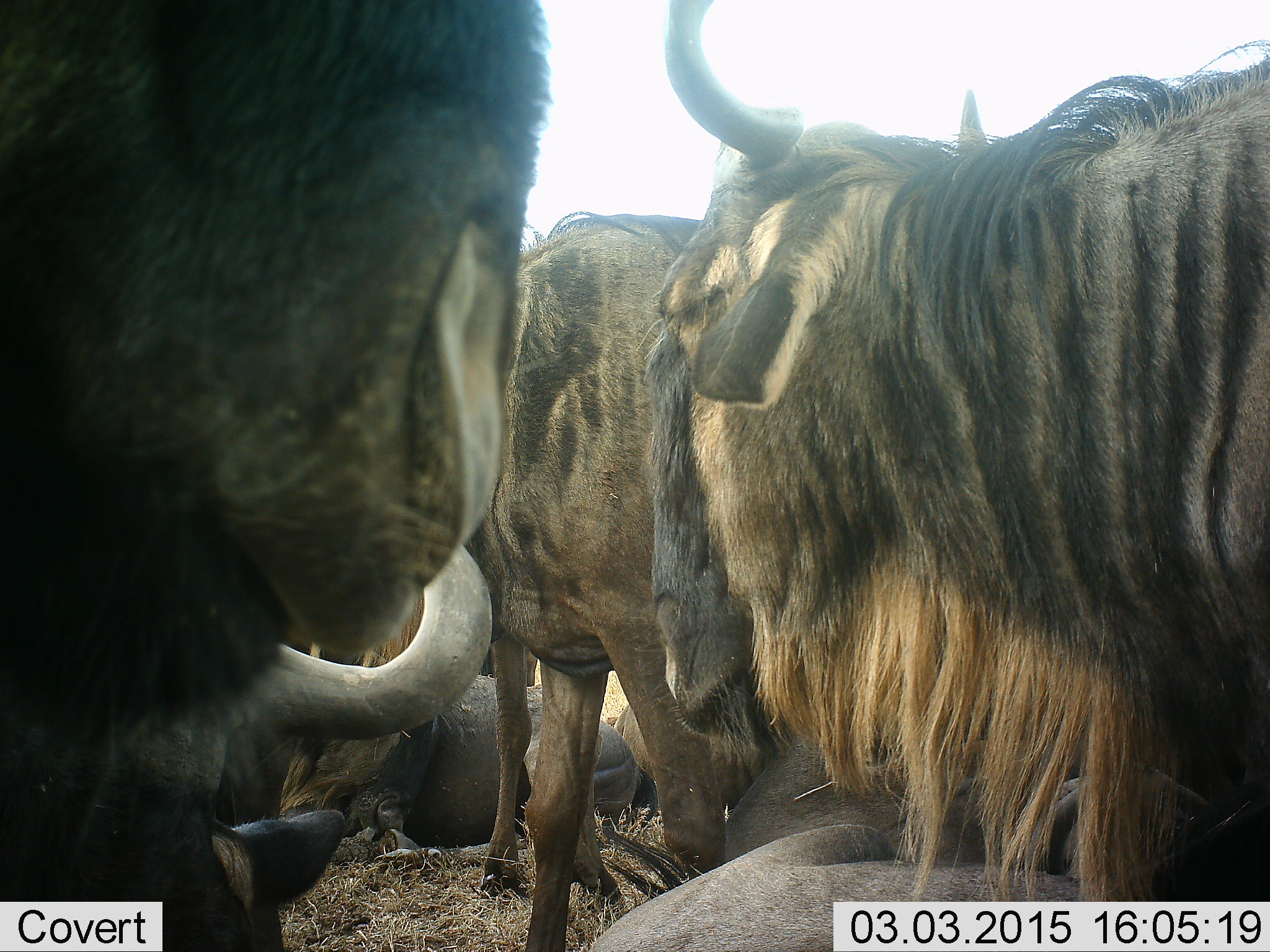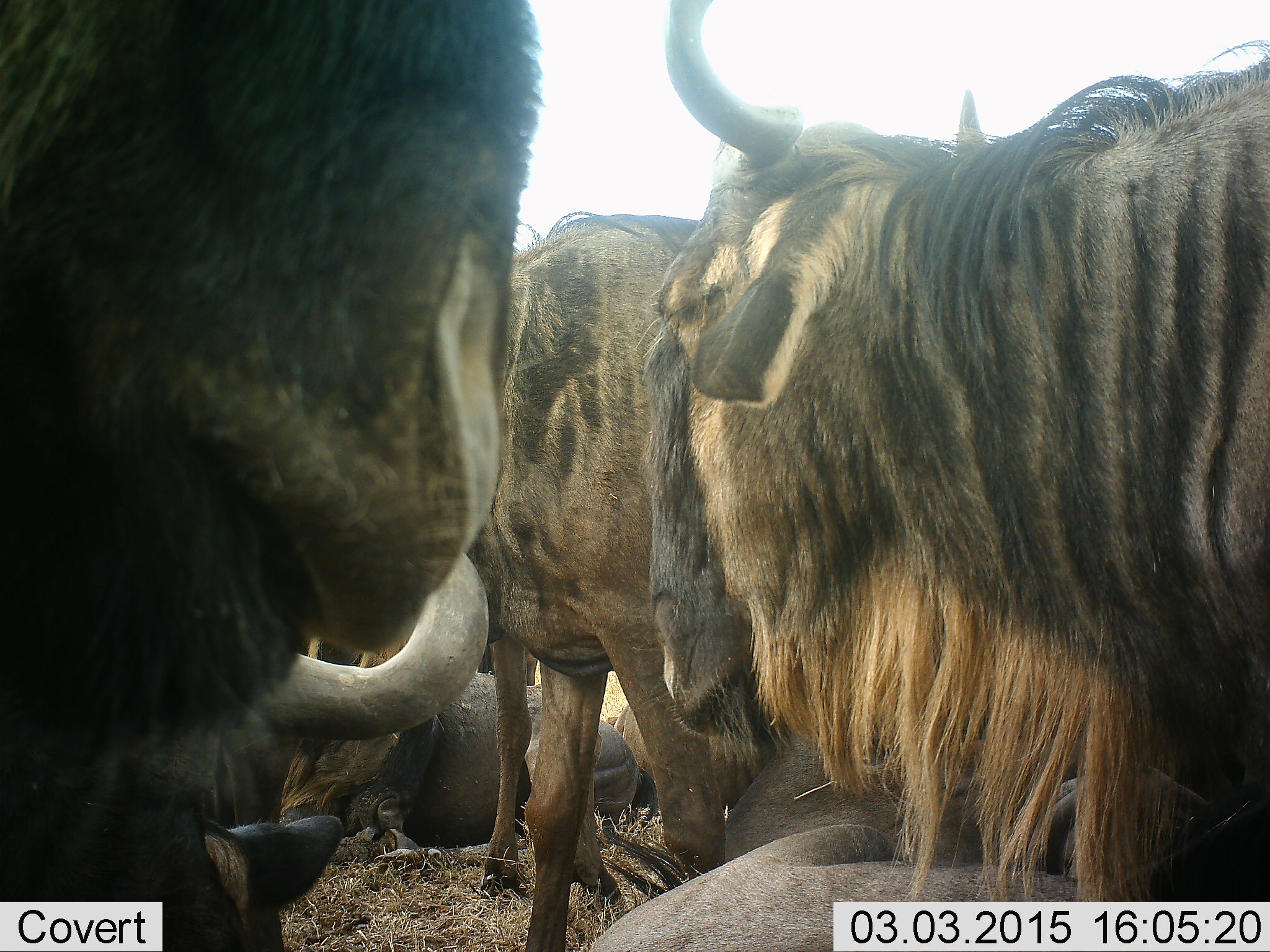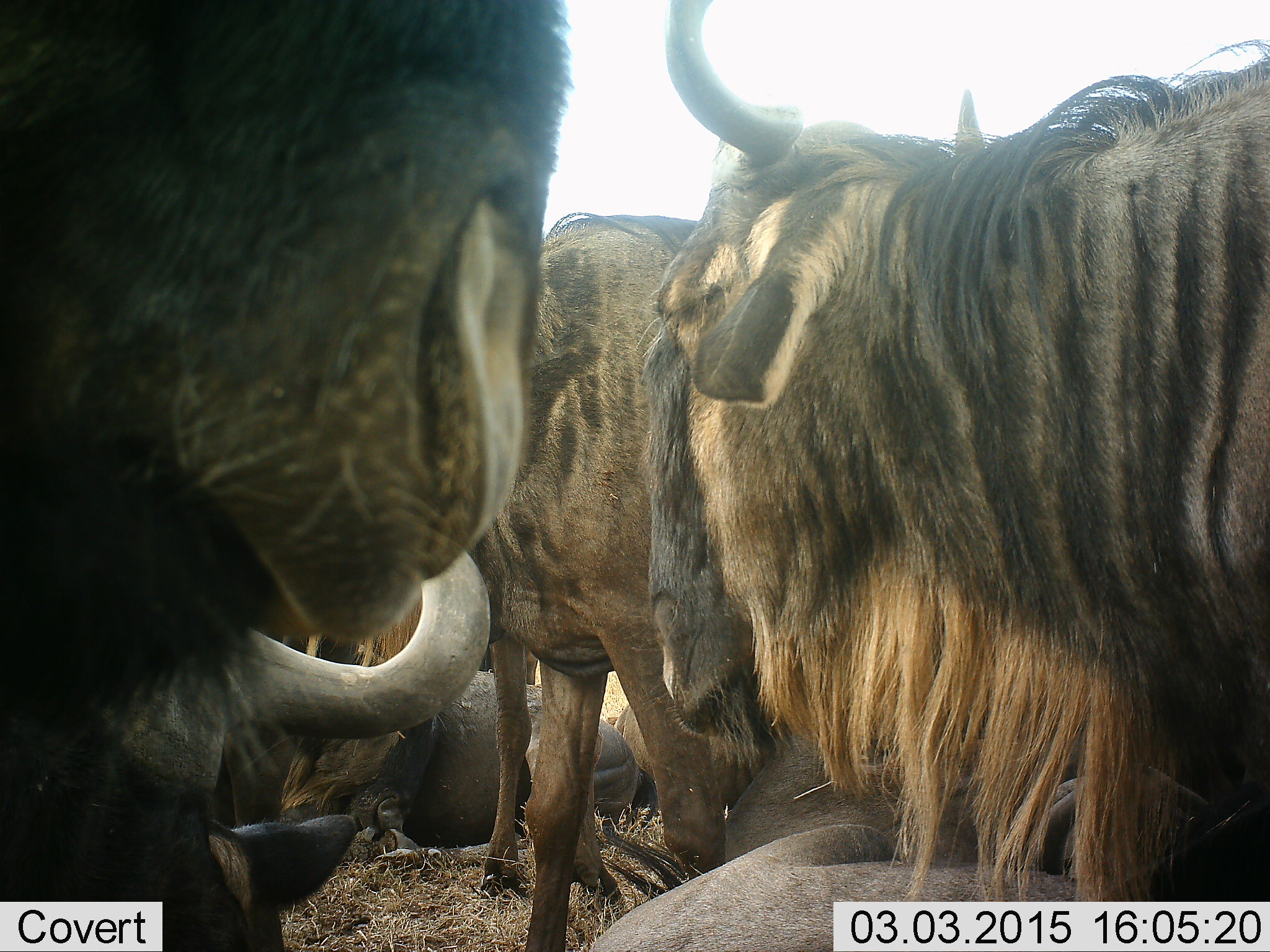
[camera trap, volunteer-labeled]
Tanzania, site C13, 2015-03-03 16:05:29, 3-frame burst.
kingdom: Animalia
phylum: Chordata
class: Mammalia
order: Artiodactyla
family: Bovidae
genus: Connochaetes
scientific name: Connochaetes taurinus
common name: blue wildebeest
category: wildebeest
Wildebeest (blue wildebeest) (Connochaetes taurinus), count 8. Behavior (volunteer vote fractions): standing 100%, resting 90%, moving 0%, interacting 20%. Young present (vote fraction): 0%. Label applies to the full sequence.